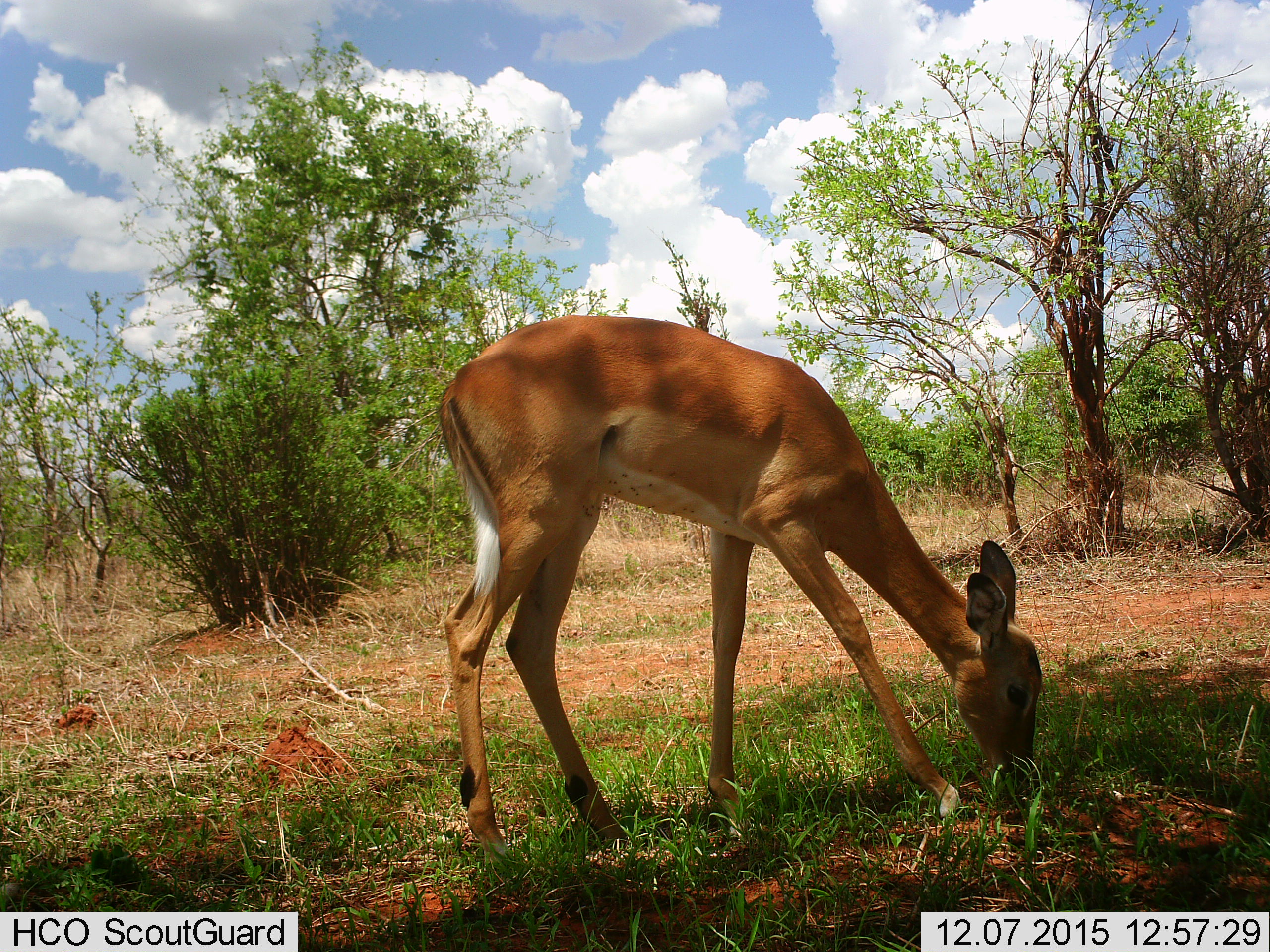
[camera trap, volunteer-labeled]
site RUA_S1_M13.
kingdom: Animalia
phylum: Chordata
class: Mammalia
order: Artiodactyla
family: Bovidae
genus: Aepyceros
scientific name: Aepyceros melampus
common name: impala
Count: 1.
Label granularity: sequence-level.